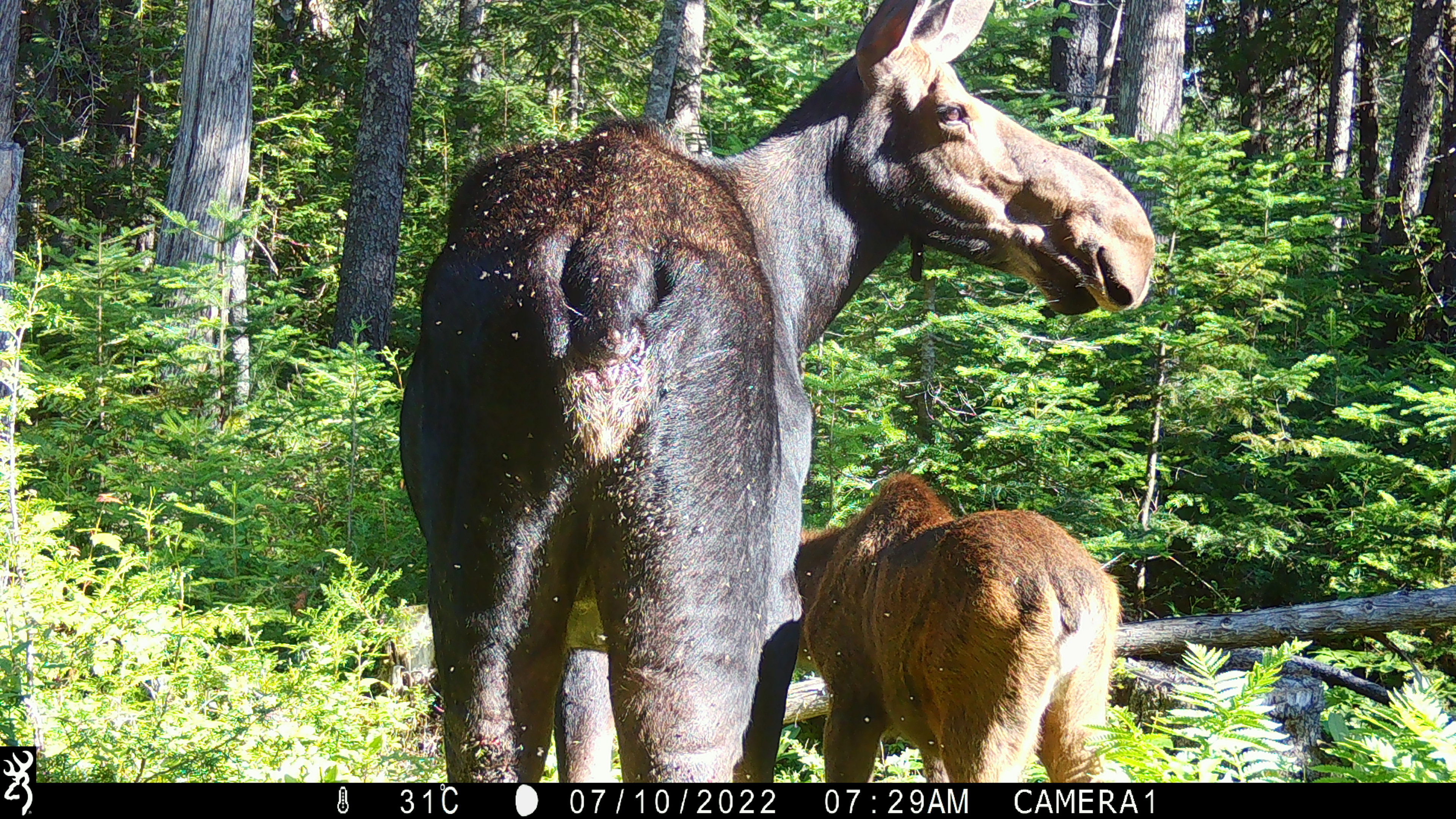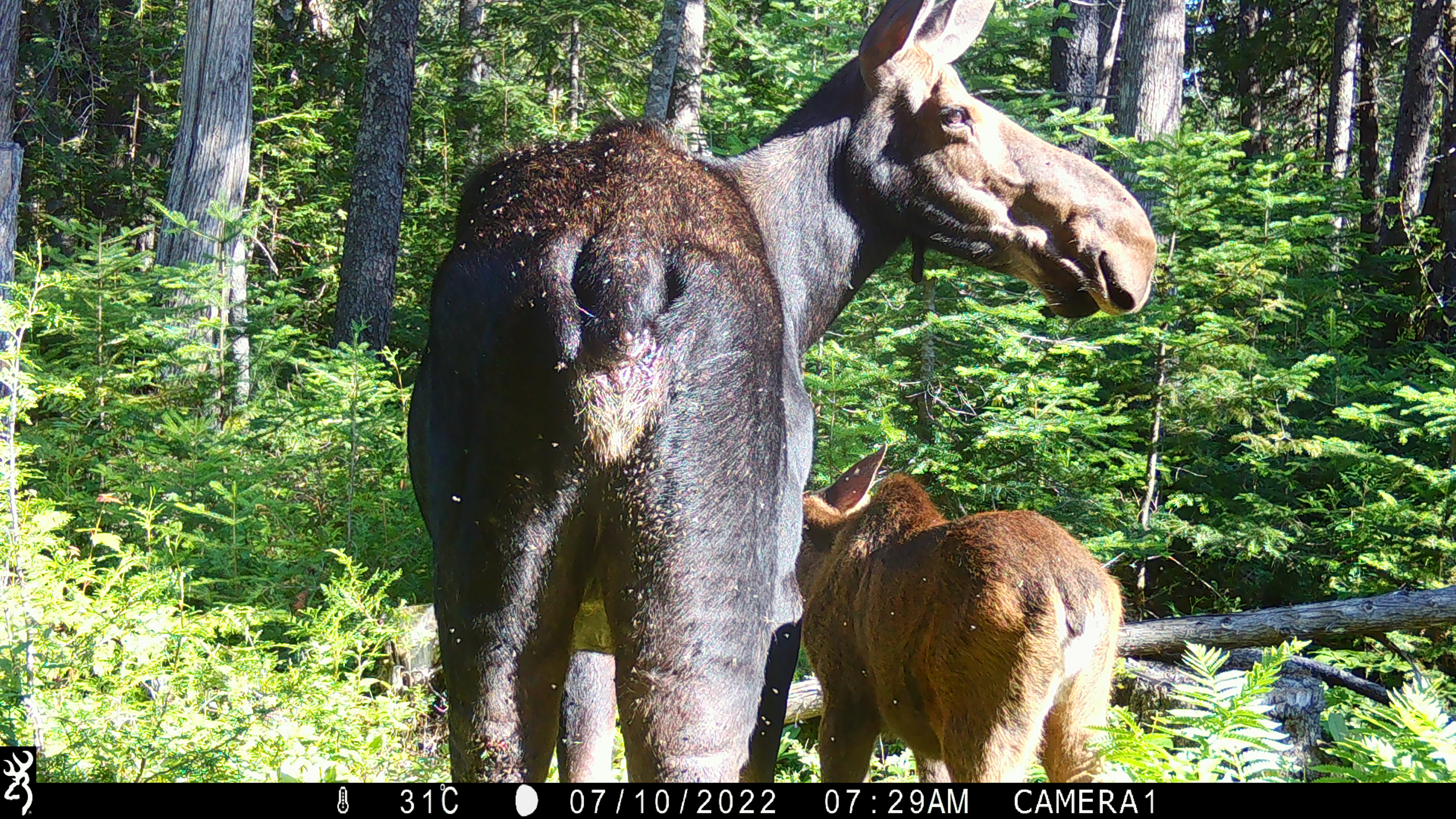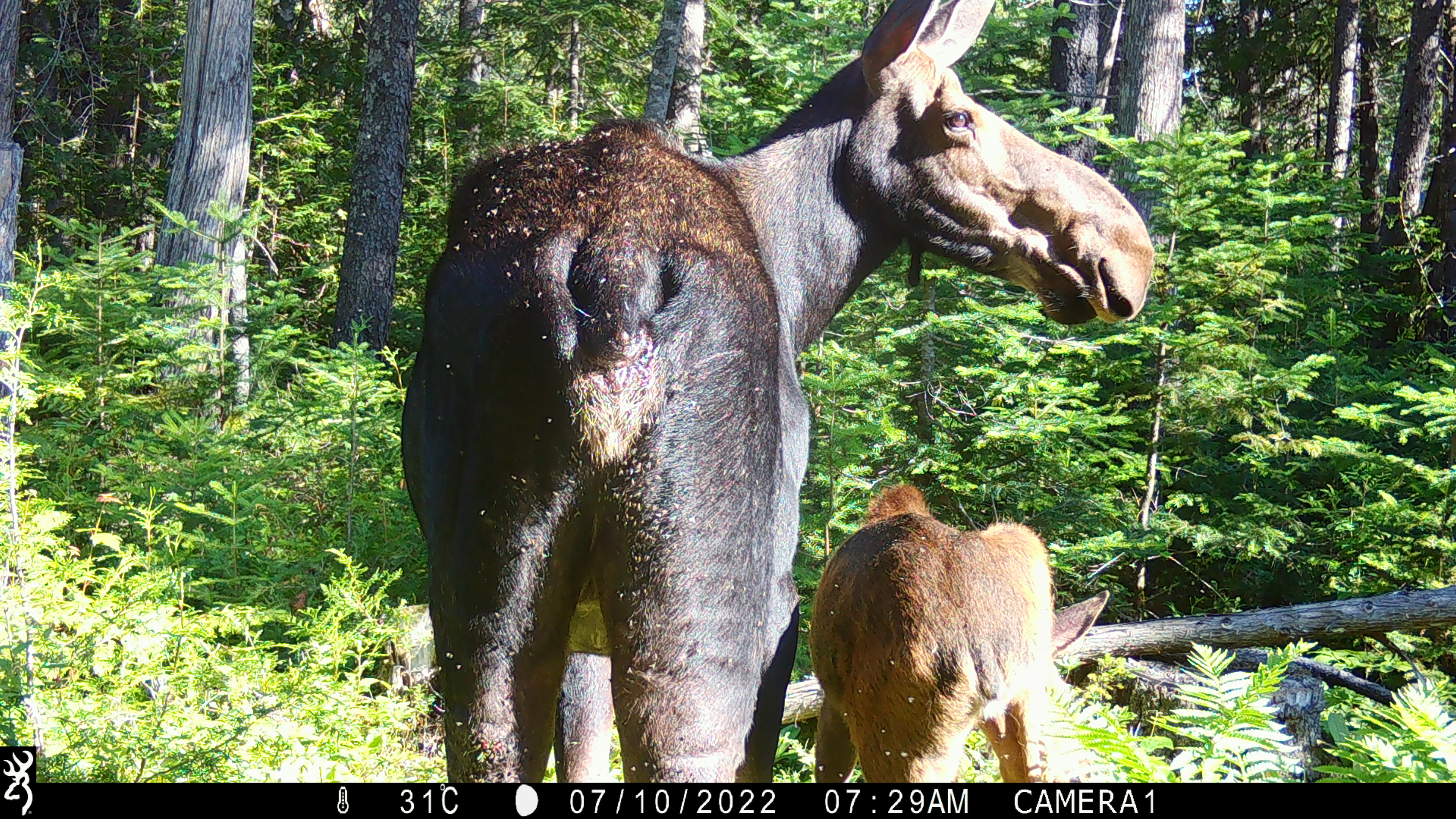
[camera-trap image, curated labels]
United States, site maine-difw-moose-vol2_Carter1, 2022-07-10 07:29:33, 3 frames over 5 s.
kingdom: Animalia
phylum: Chordata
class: Mammalia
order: Artiodactyla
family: Cervidae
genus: Alces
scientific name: Alces alces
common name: moose